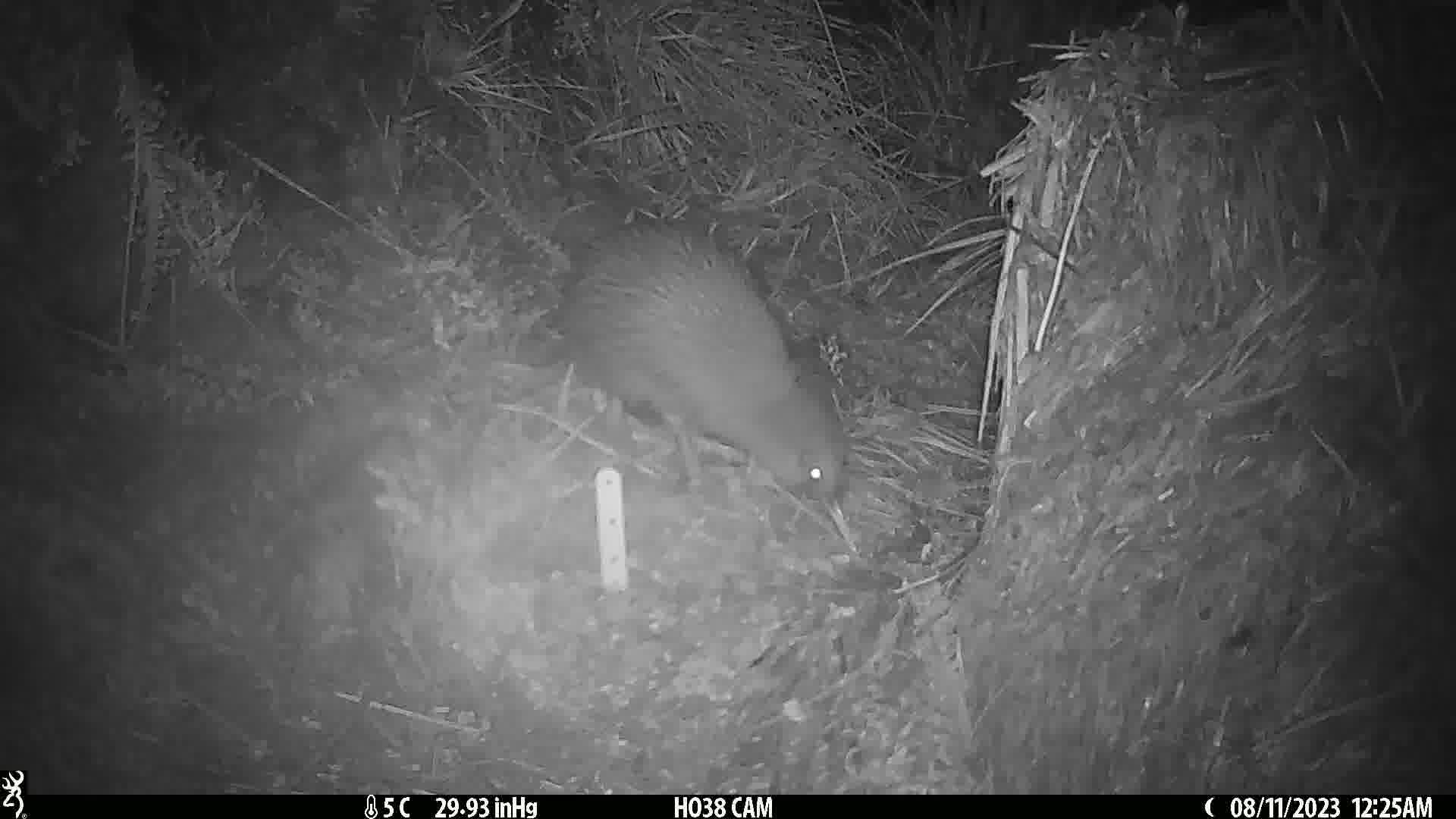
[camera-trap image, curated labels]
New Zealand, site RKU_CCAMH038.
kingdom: Animalia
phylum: Chordata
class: Aves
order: Apterygiformes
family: Apterygidae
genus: Apteryx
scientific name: Apteryx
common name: kiwi